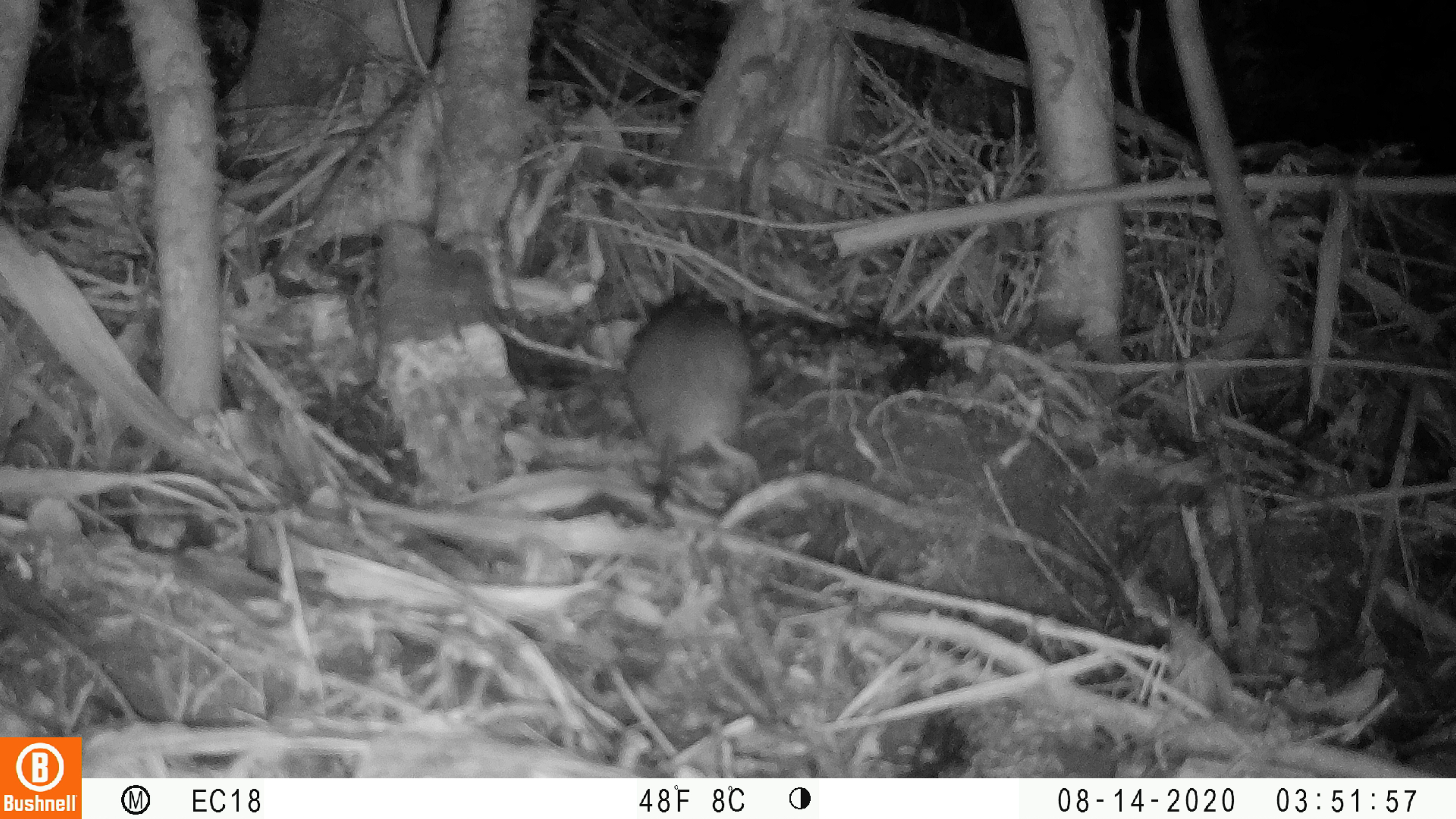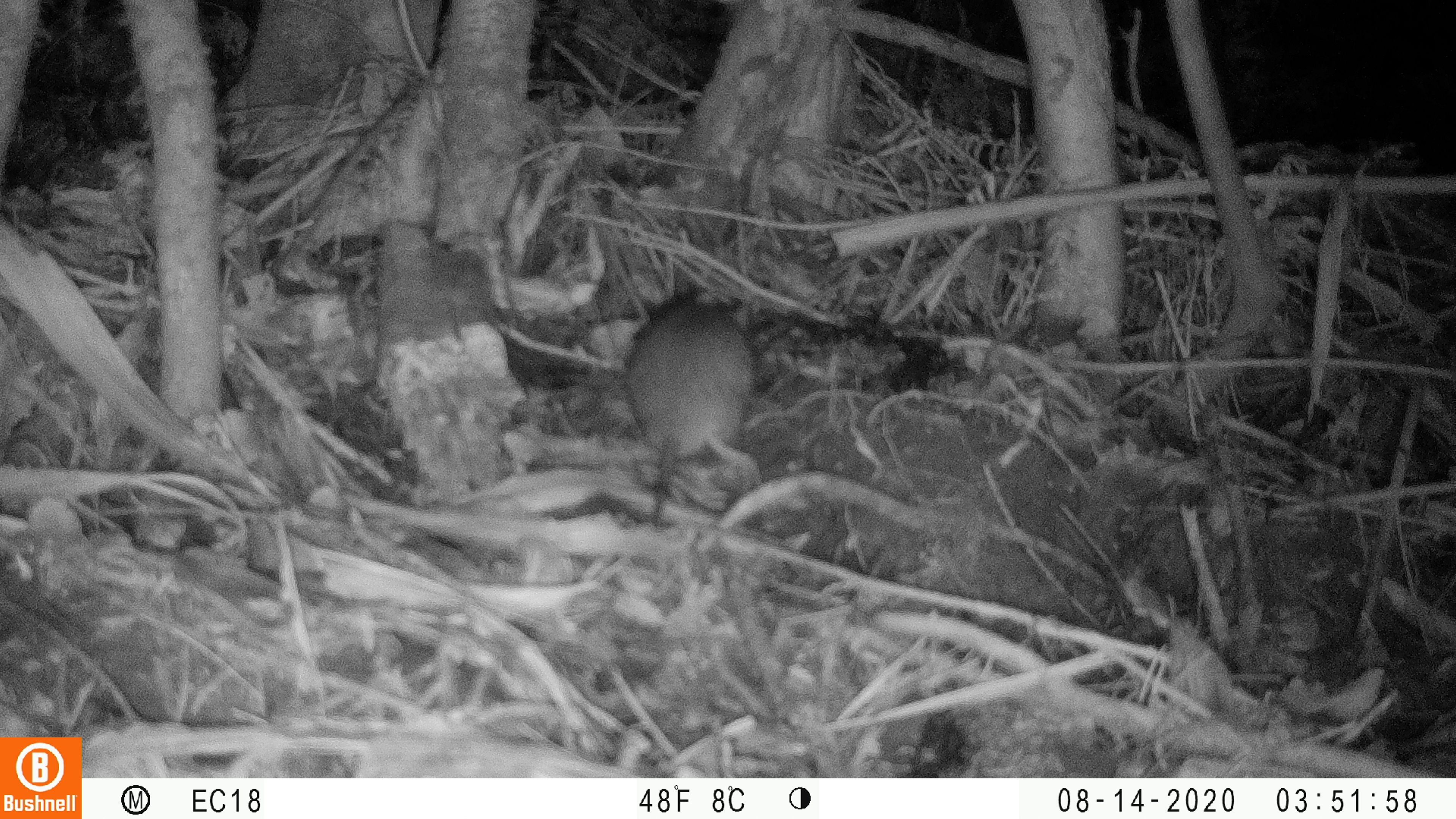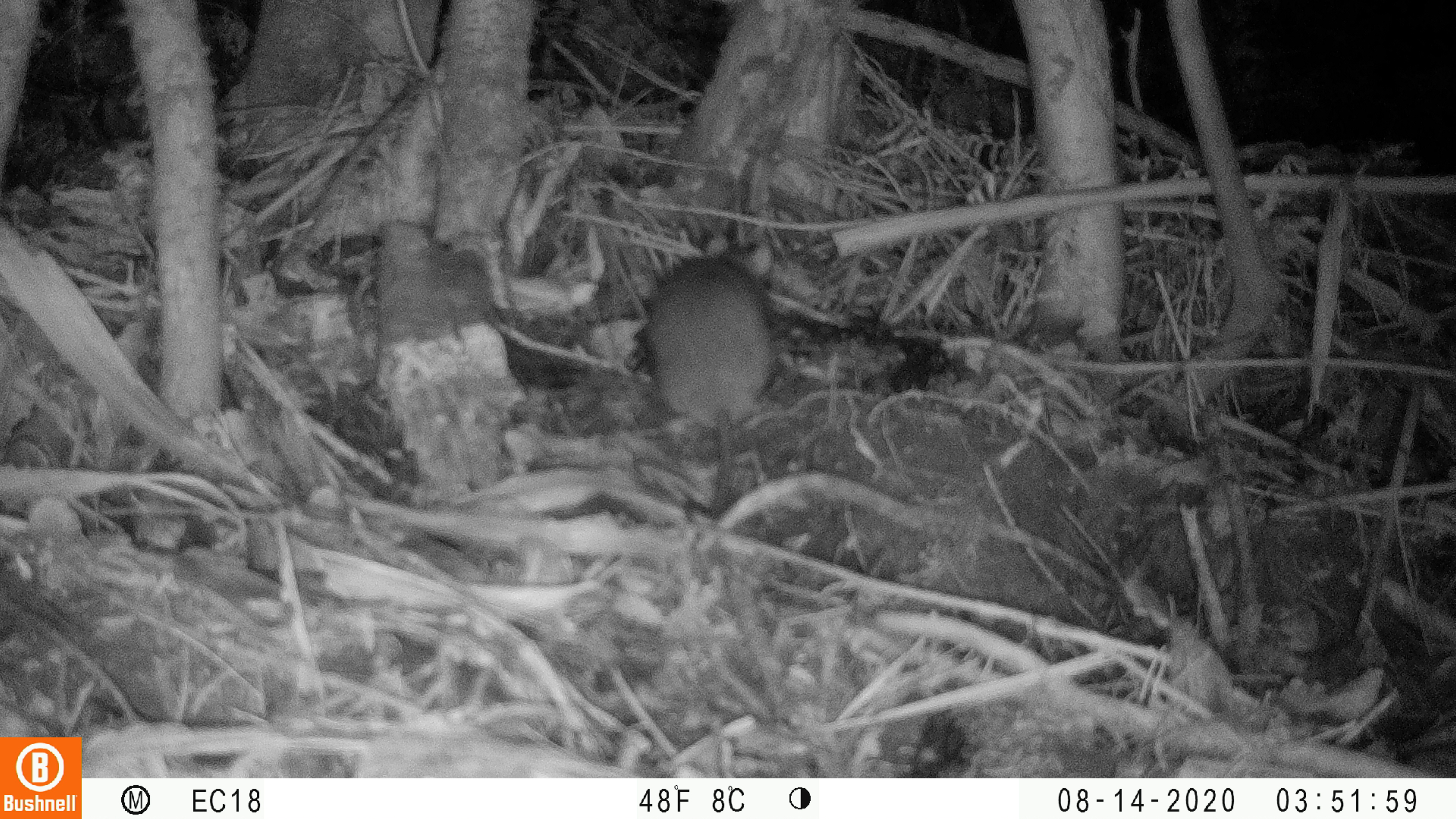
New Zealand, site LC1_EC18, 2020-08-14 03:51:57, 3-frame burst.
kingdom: Animalia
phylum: Chordata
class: Mammalia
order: Rodentia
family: Muridae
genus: Rattus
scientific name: Rattus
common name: rat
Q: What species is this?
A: Rat (Rattus).